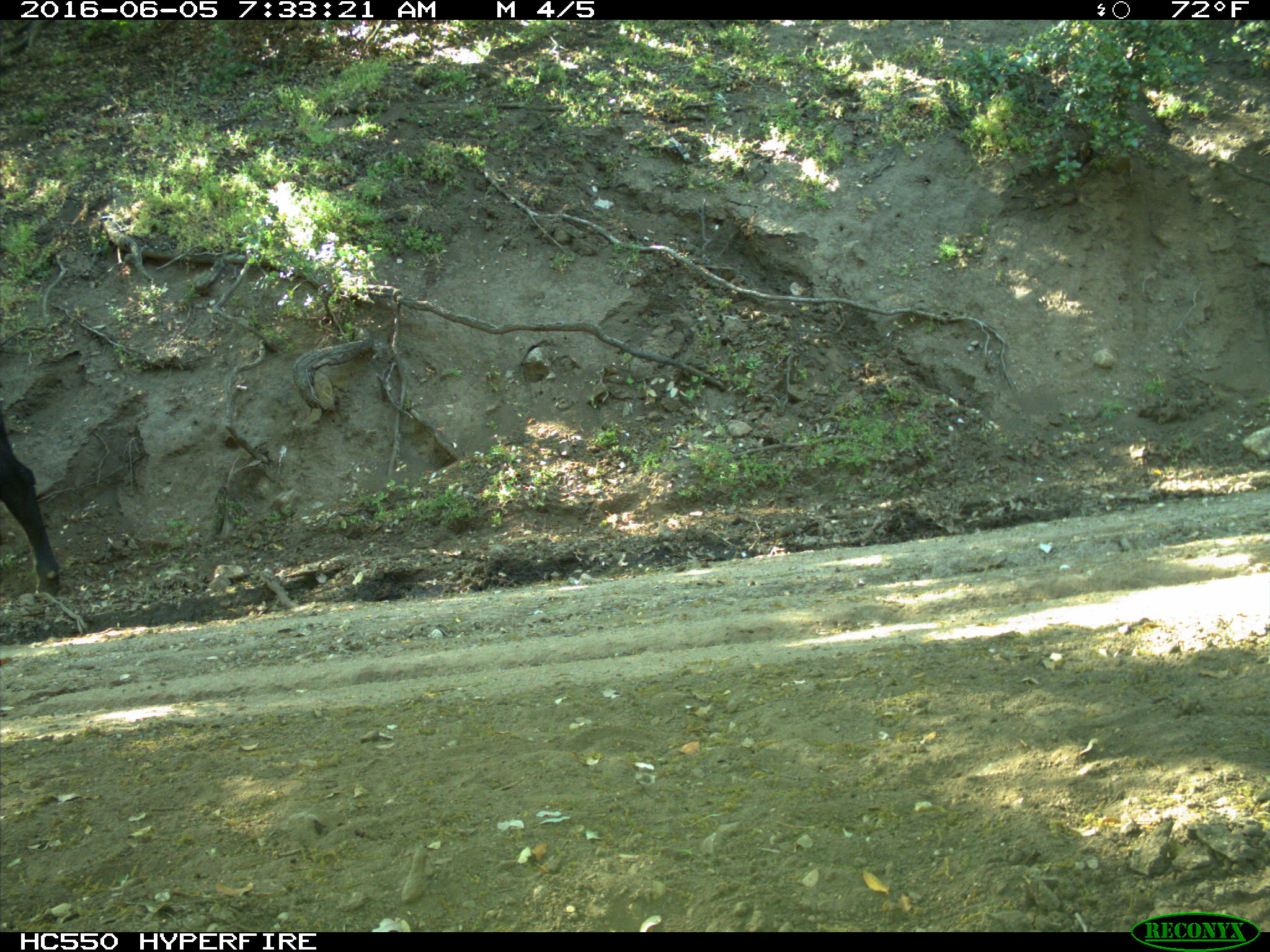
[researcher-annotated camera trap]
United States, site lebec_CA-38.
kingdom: Animalia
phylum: Chordata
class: Mammalia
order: Artiodactyla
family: Bovidae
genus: Bos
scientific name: Bos taurus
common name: domestic cow